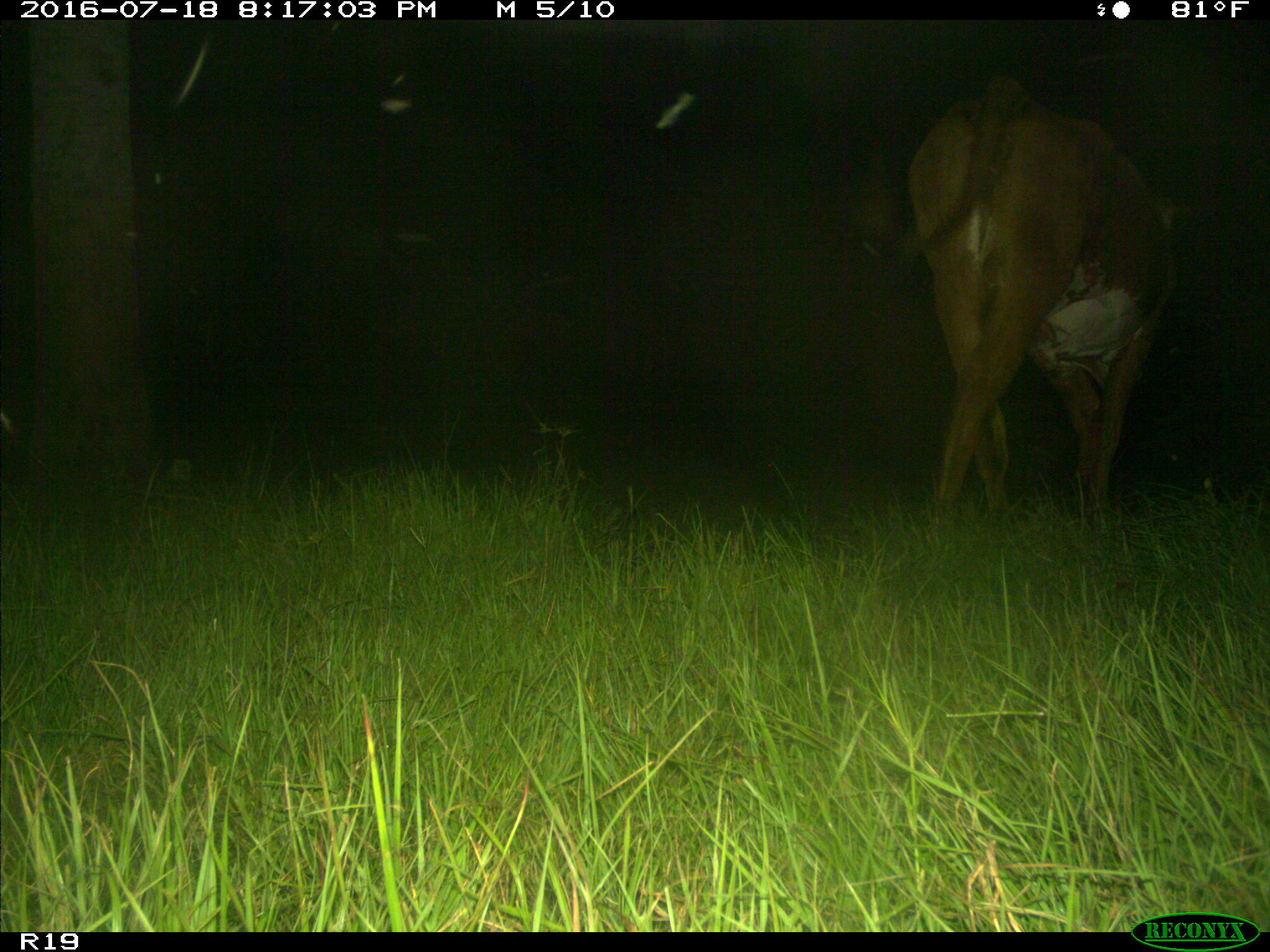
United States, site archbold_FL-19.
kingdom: Animalia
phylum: Chordata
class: Mammalia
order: Artiodactyla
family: Bovidae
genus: Bos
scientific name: Bos taurus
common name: domestic cow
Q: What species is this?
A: Bos taurus (domestic cow).